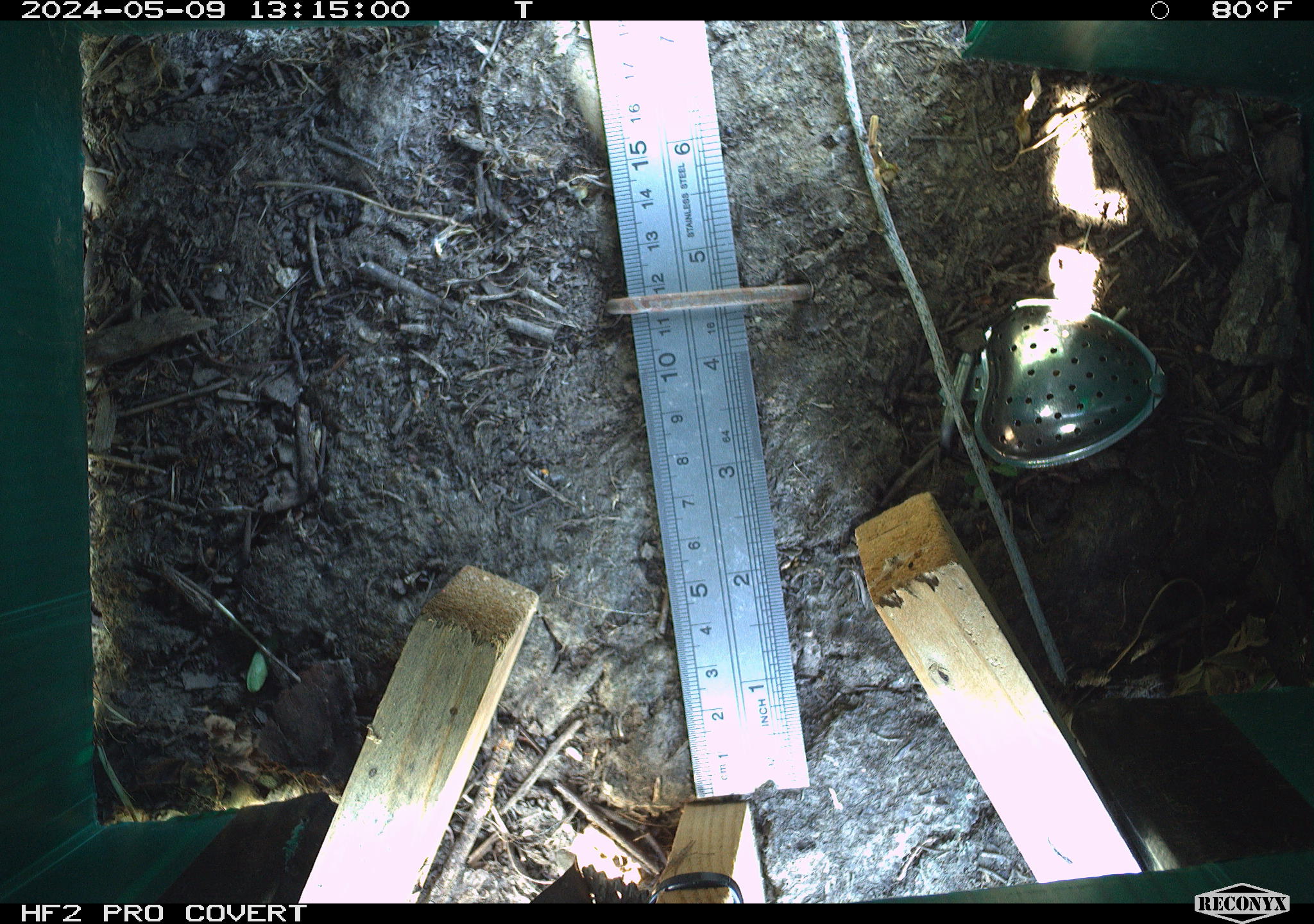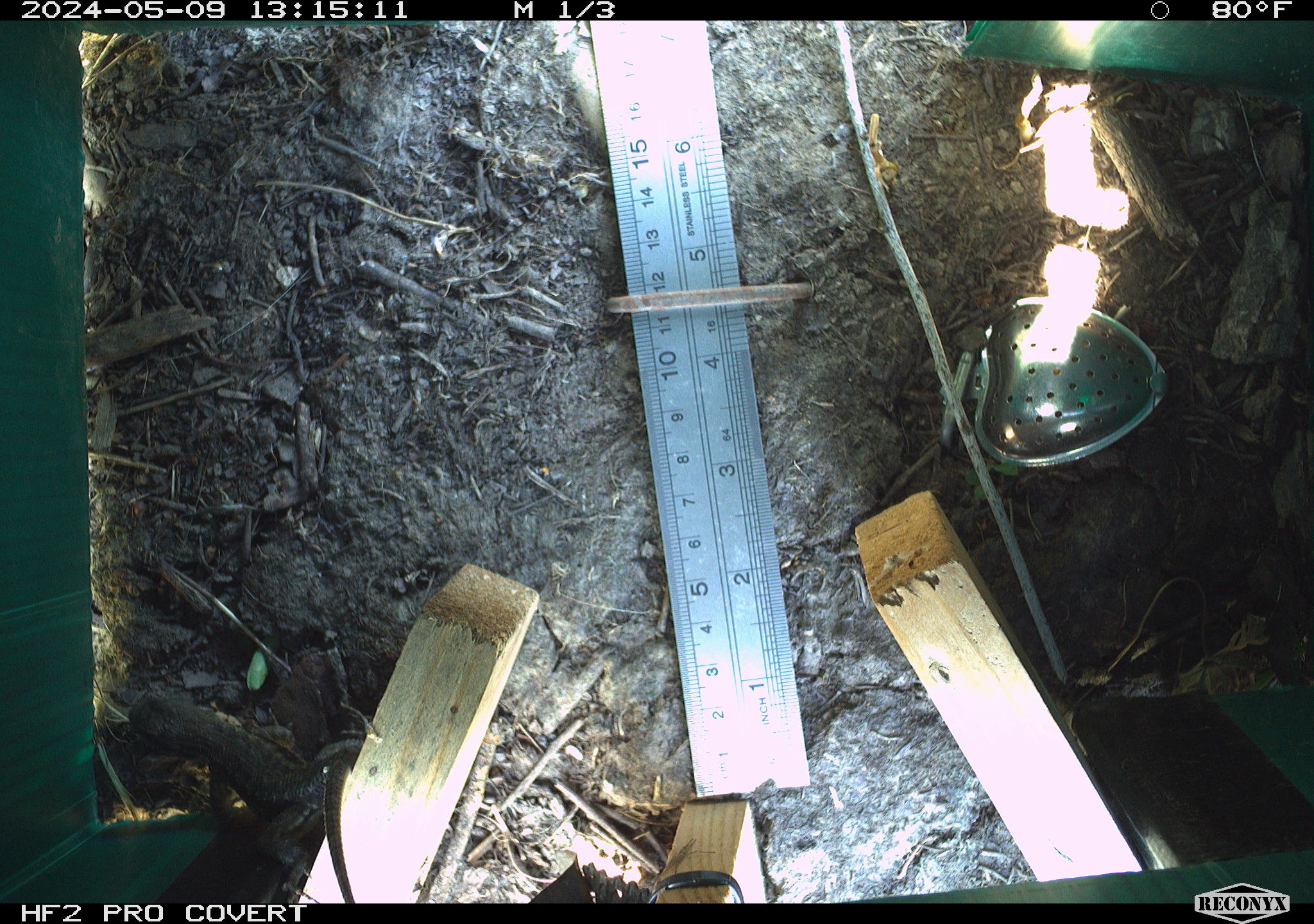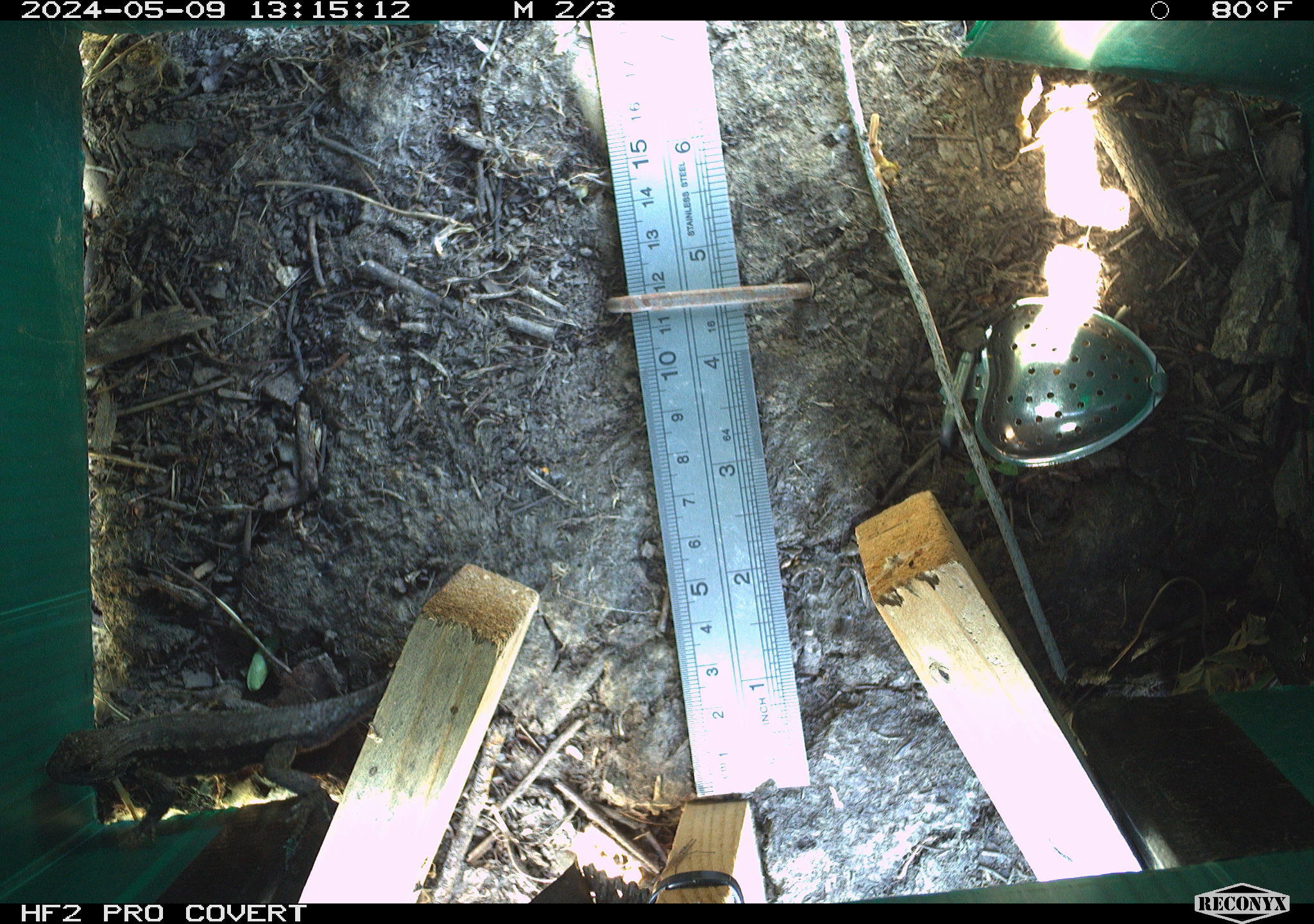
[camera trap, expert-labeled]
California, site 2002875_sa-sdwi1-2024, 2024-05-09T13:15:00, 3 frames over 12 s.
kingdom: Animalia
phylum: Chordata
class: Reptilia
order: Squamata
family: Phrynosomatidae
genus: Sceloporus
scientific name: Sceloporus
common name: spiny lizards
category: sceloporus species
Sceloporus species (spiny lizards) (Sceloporus).